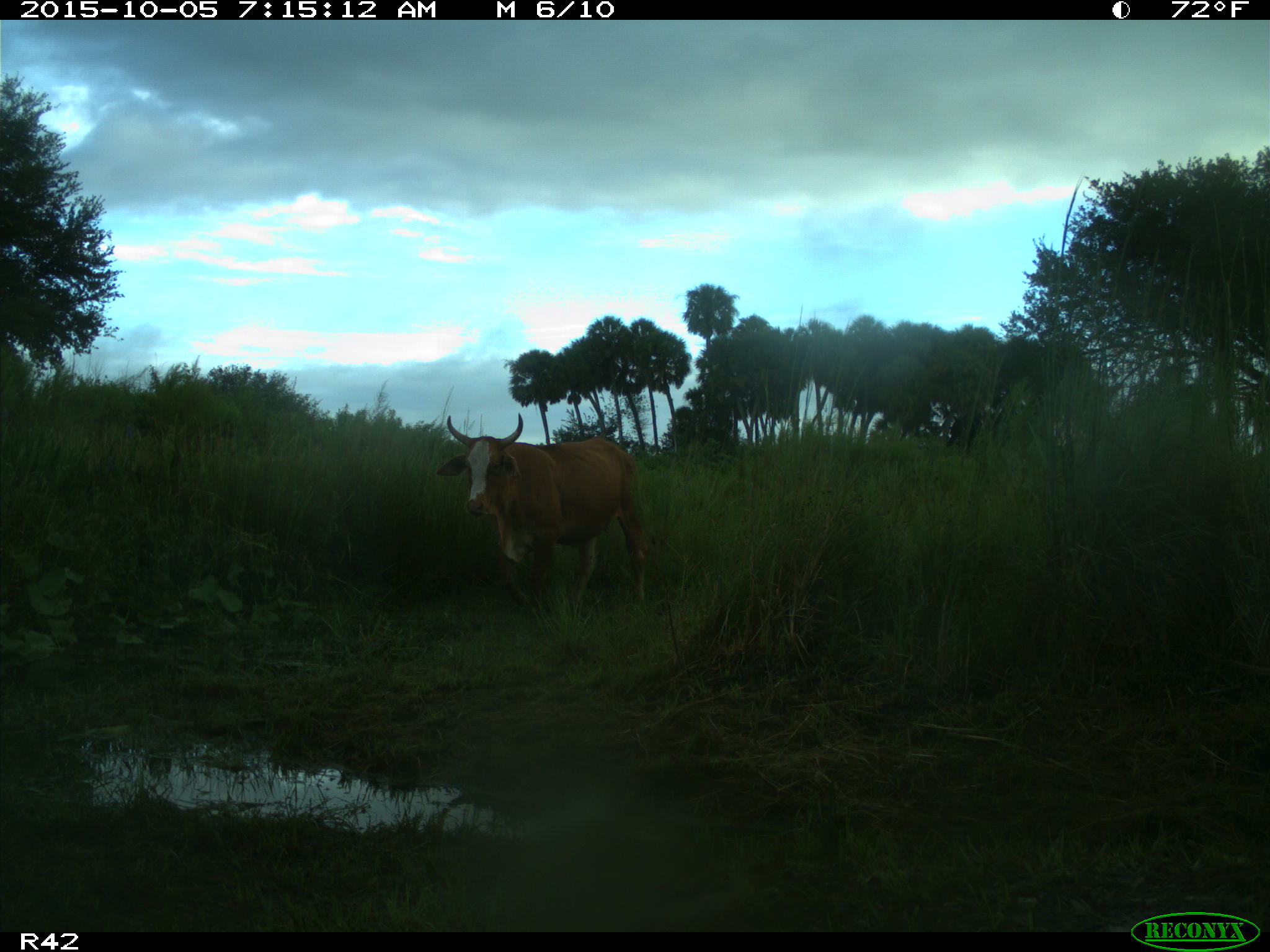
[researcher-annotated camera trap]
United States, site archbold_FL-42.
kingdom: Animalia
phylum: Chordata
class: Mammalia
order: Artiodactyla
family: Bovidae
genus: Bos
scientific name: Bos taurus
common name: domestic cow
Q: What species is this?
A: Bos taurus (domestic cow).